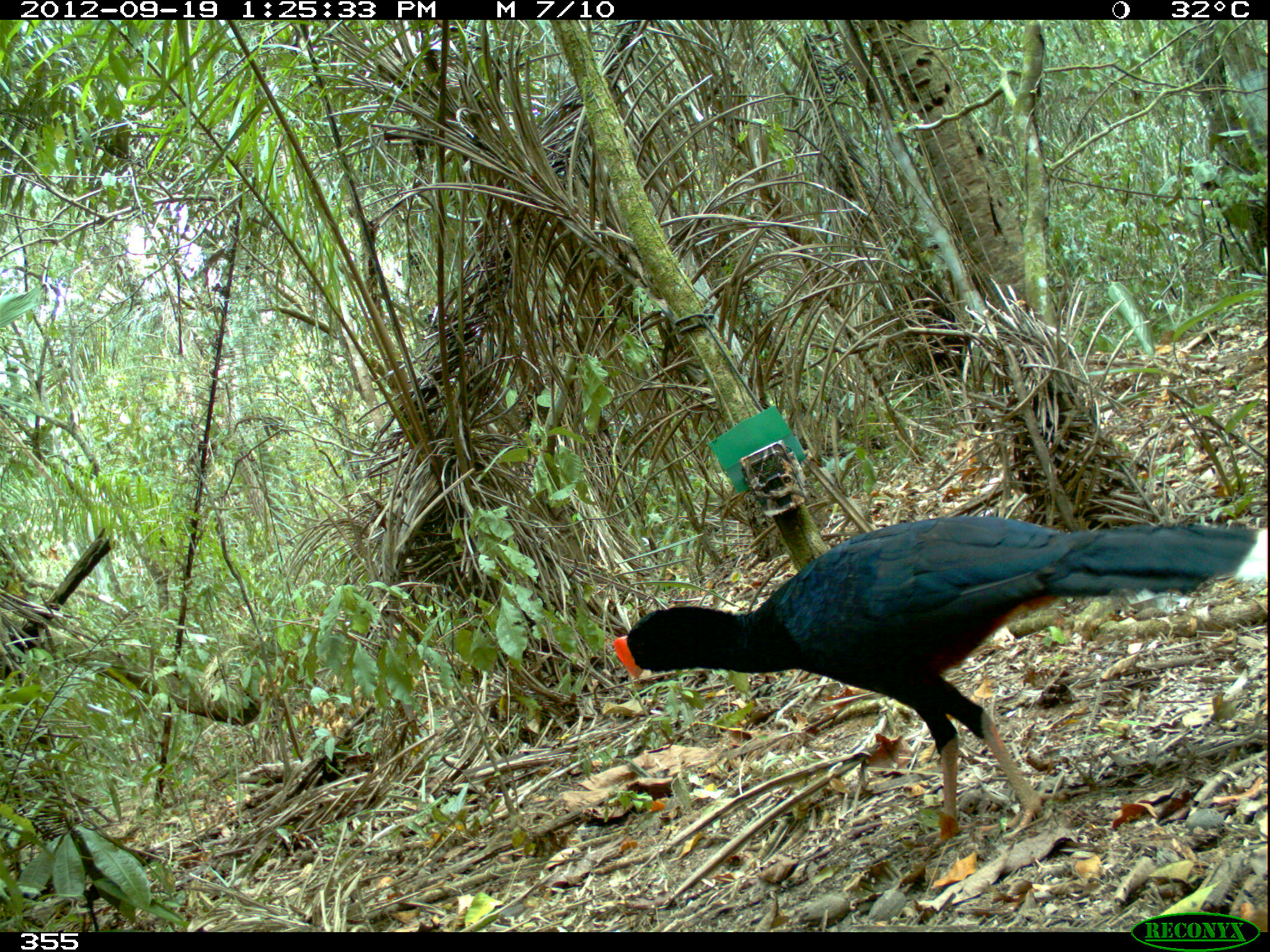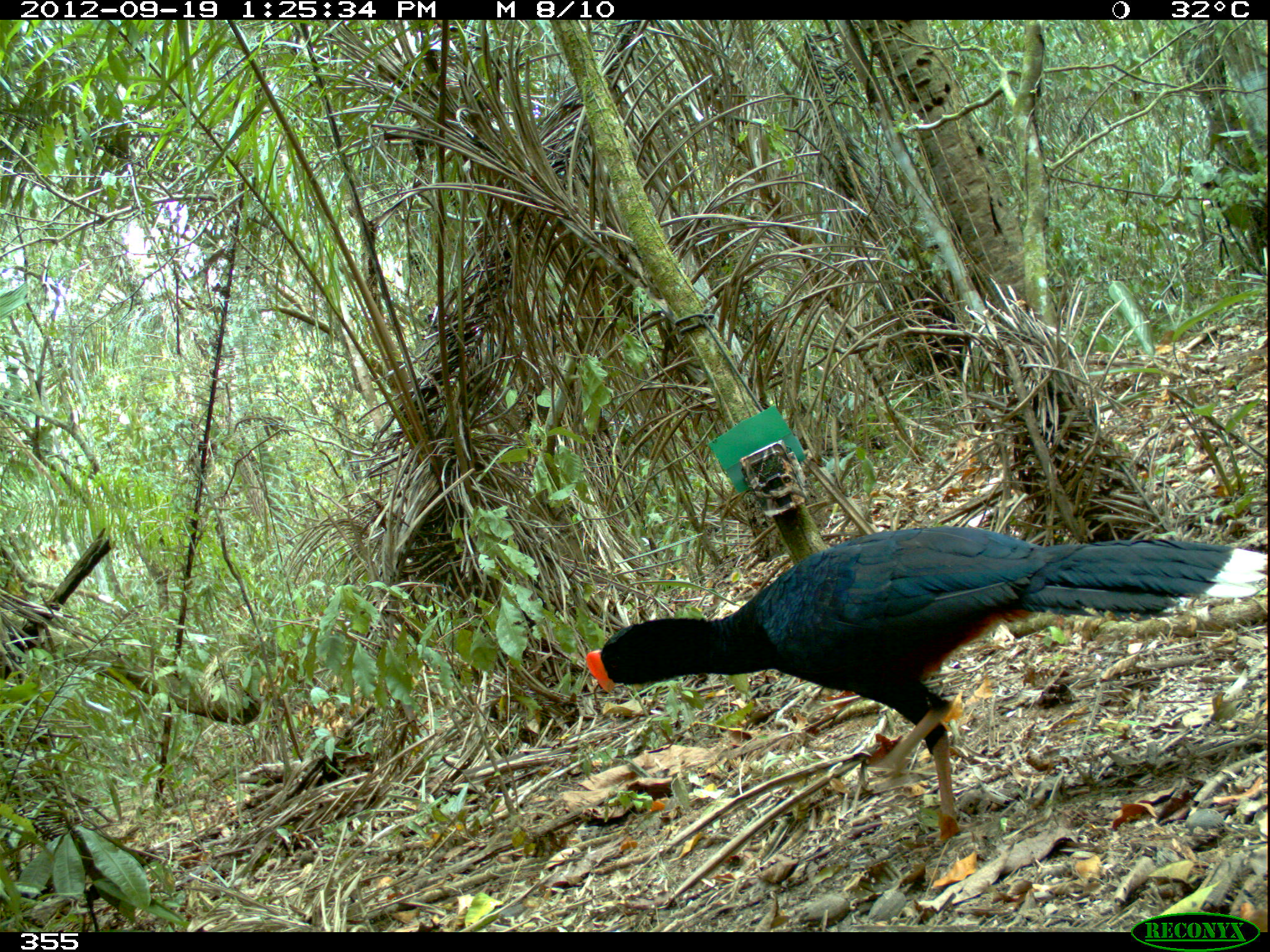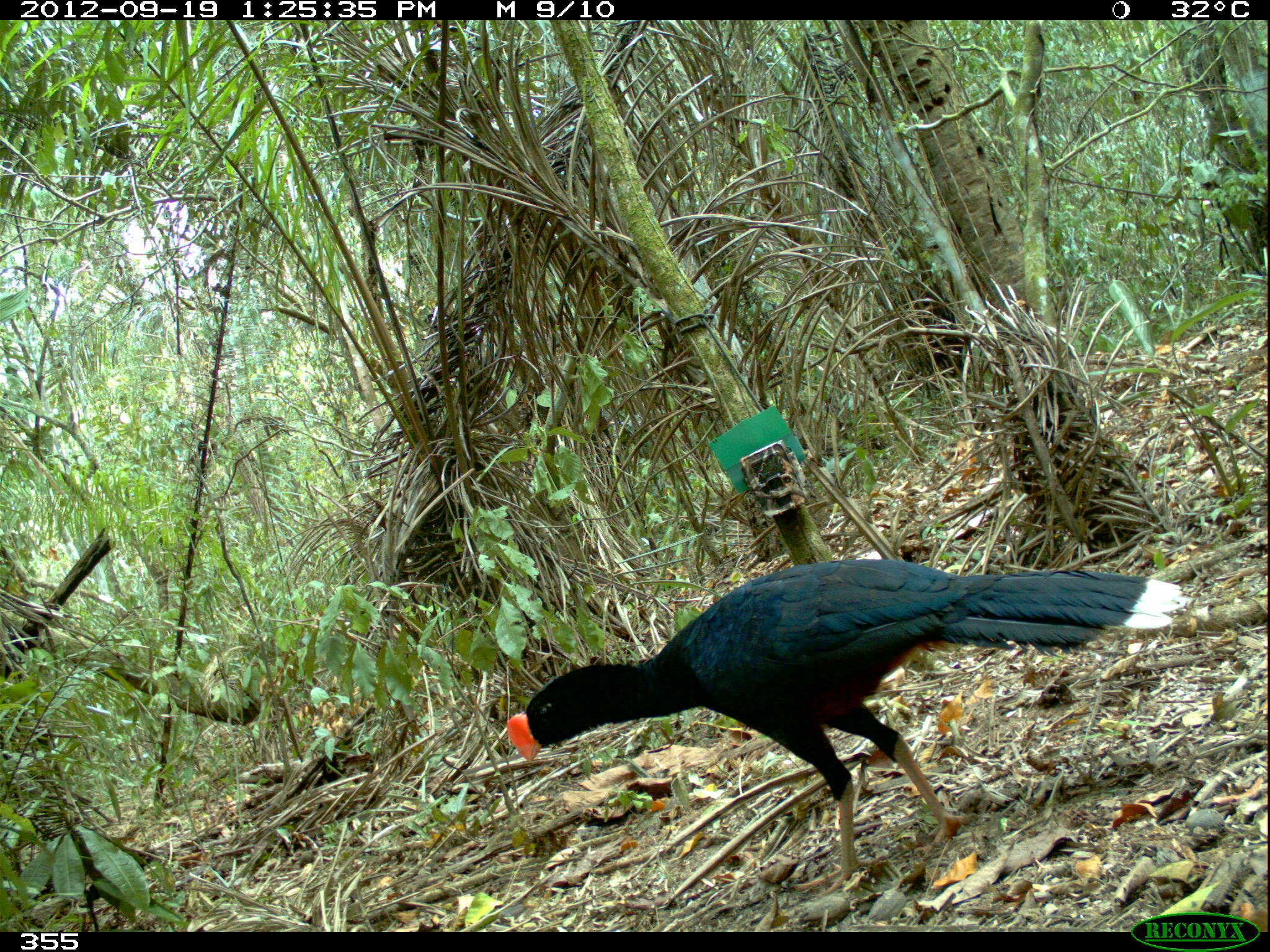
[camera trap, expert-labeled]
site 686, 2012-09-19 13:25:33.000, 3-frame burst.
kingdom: Animalia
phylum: Chordata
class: Aves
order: Galliformes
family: Cracidae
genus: Mitu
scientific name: Mitu tuberosum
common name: razor-billed curassow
Mitu tuberosum (razor-billed curassow).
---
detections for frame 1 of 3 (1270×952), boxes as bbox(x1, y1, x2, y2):
mitu tuberosum: bbox(610, 511, 1269, 846)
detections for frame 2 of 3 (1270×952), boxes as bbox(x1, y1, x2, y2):
mitu tuberosum: bbox(584, 525, 1269, 841)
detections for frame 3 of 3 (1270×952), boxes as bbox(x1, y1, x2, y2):
mitu tuberosum: bbox(506, 559, 1185, 895)